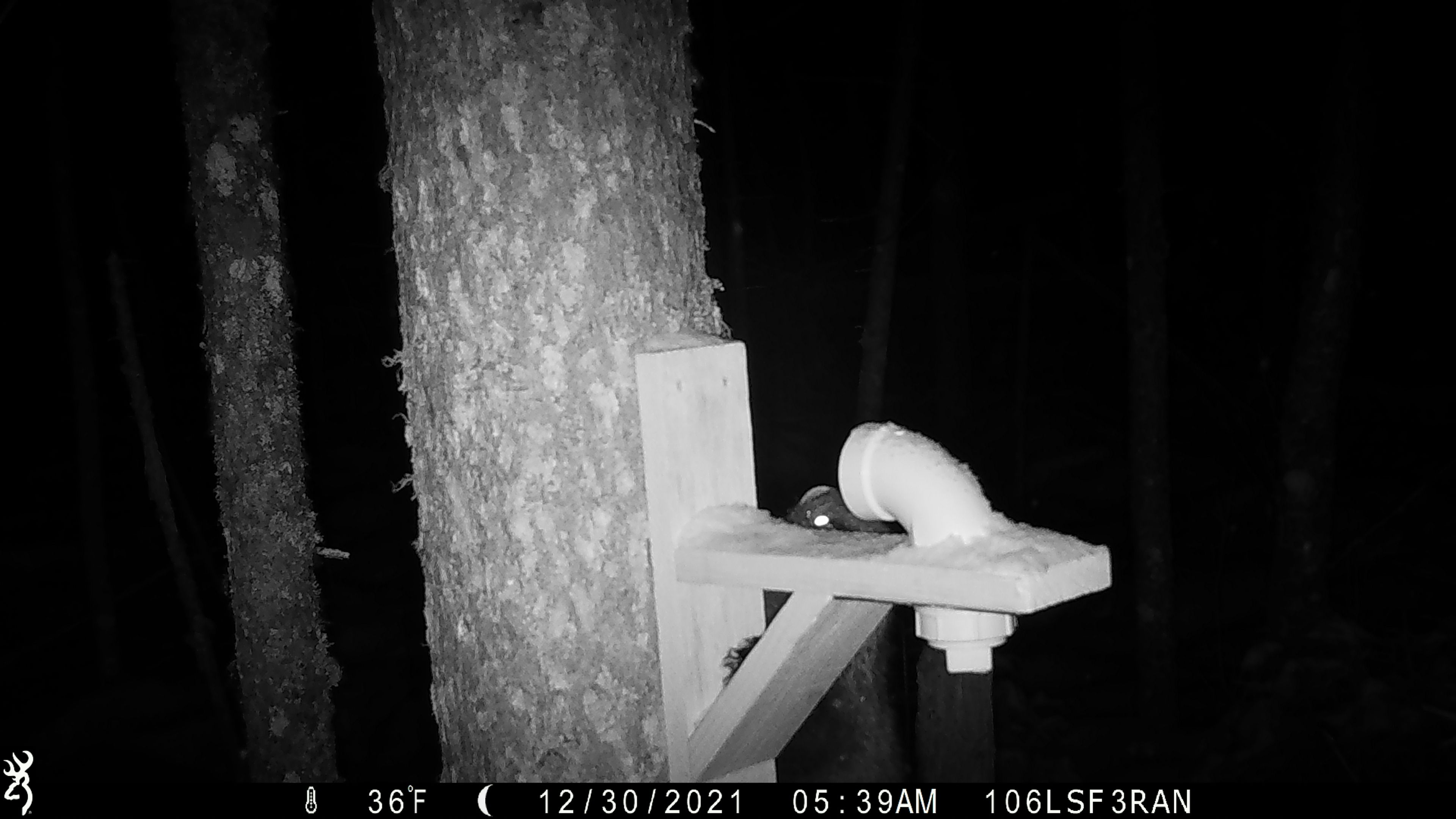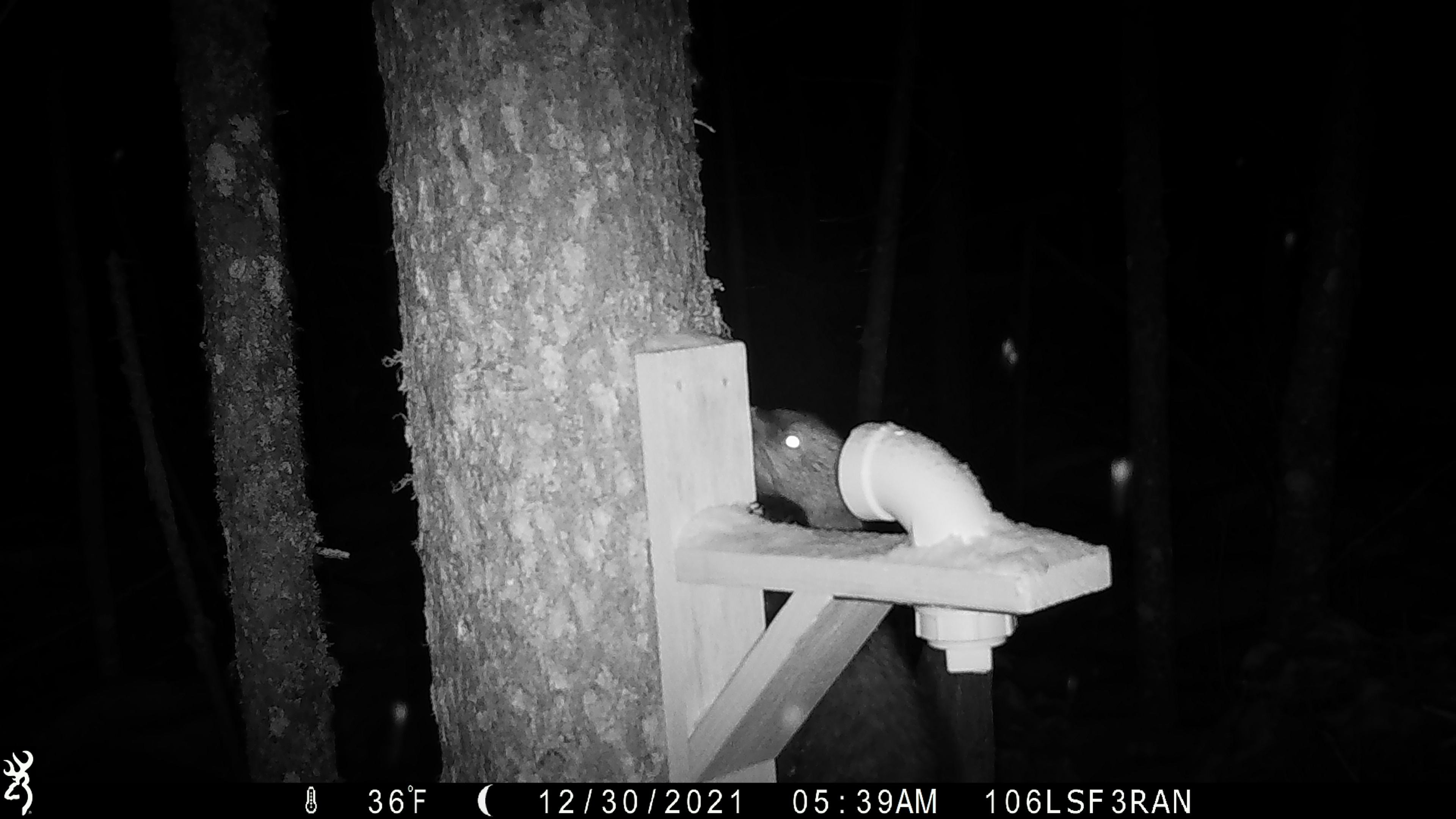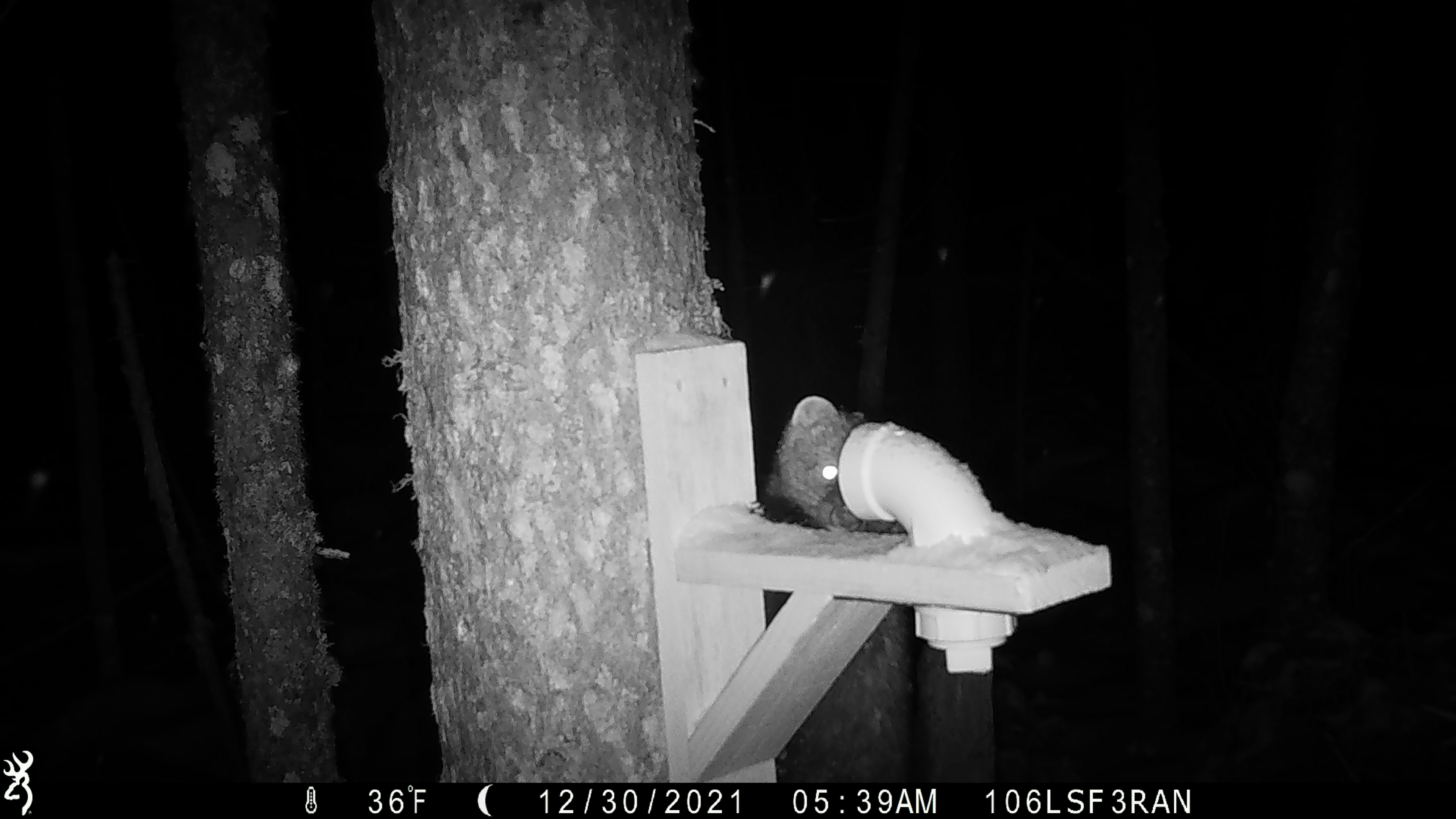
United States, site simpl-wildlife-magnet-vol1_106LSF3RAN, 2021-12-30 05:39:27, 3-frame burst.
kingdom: Animalia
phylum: Chordata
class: Mammalia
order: Carnivora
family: Mustelidae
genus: Pekania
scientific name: Pekania pennanti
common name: fisher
Fisher (Pekania pennanti).